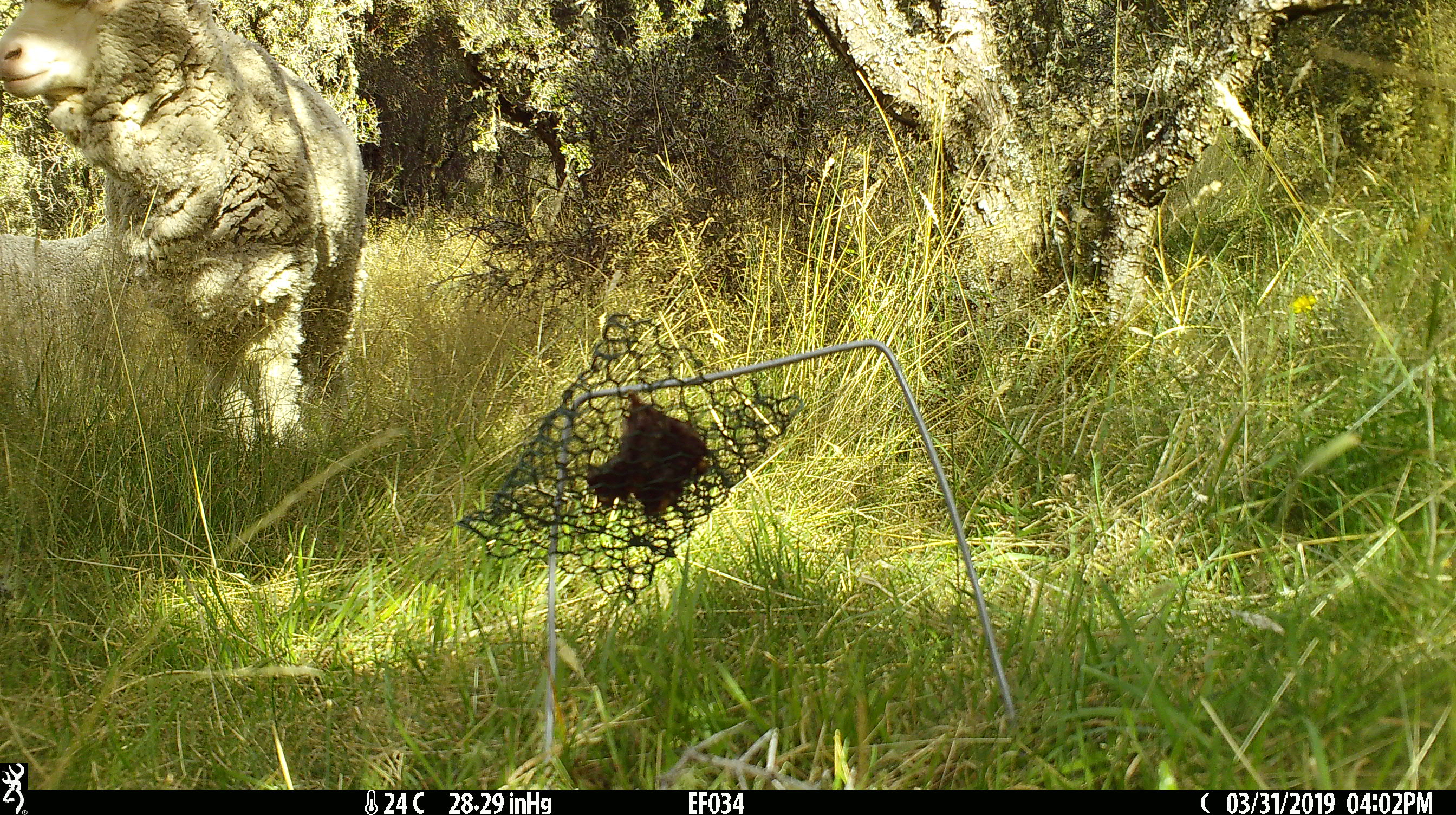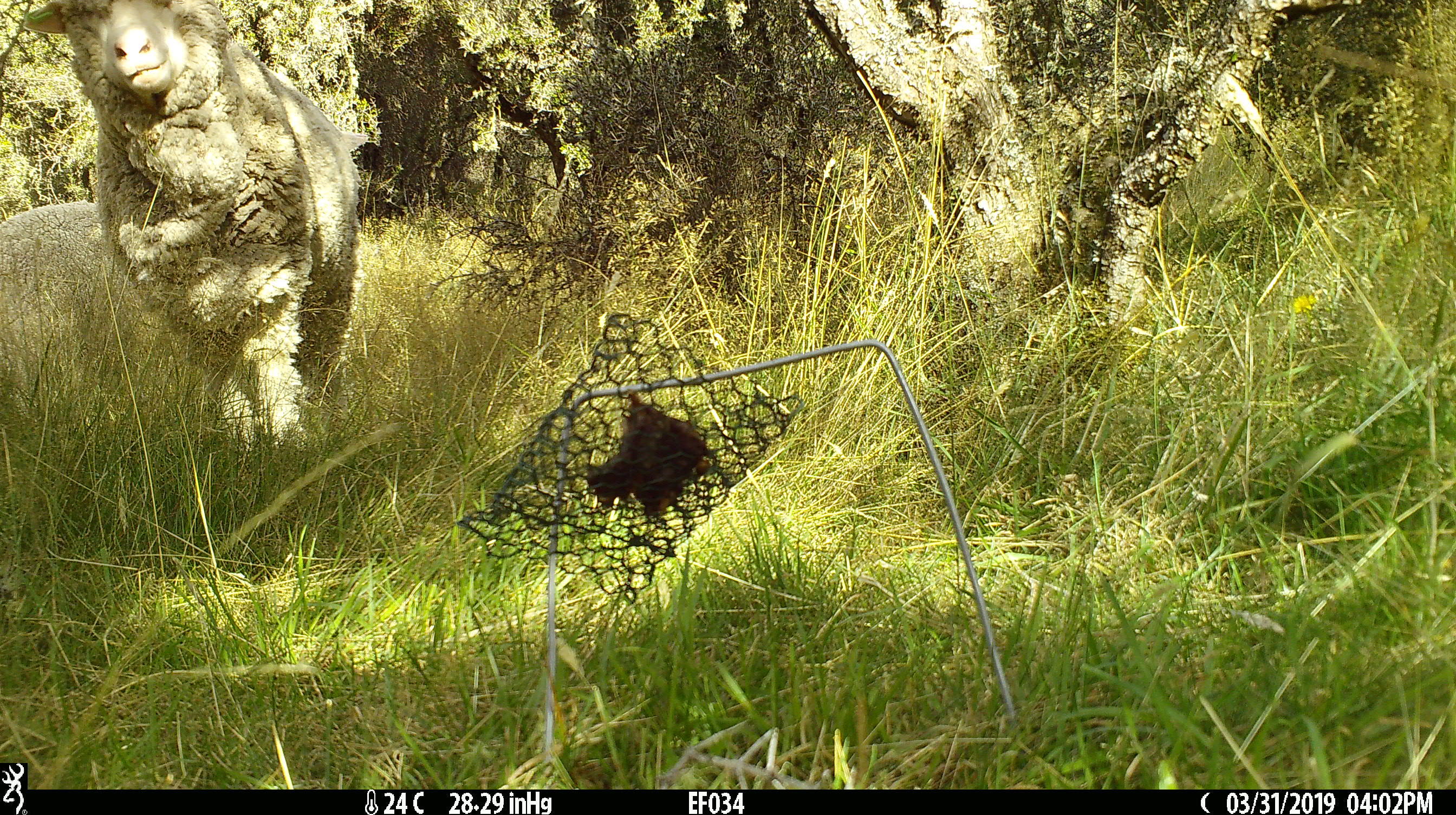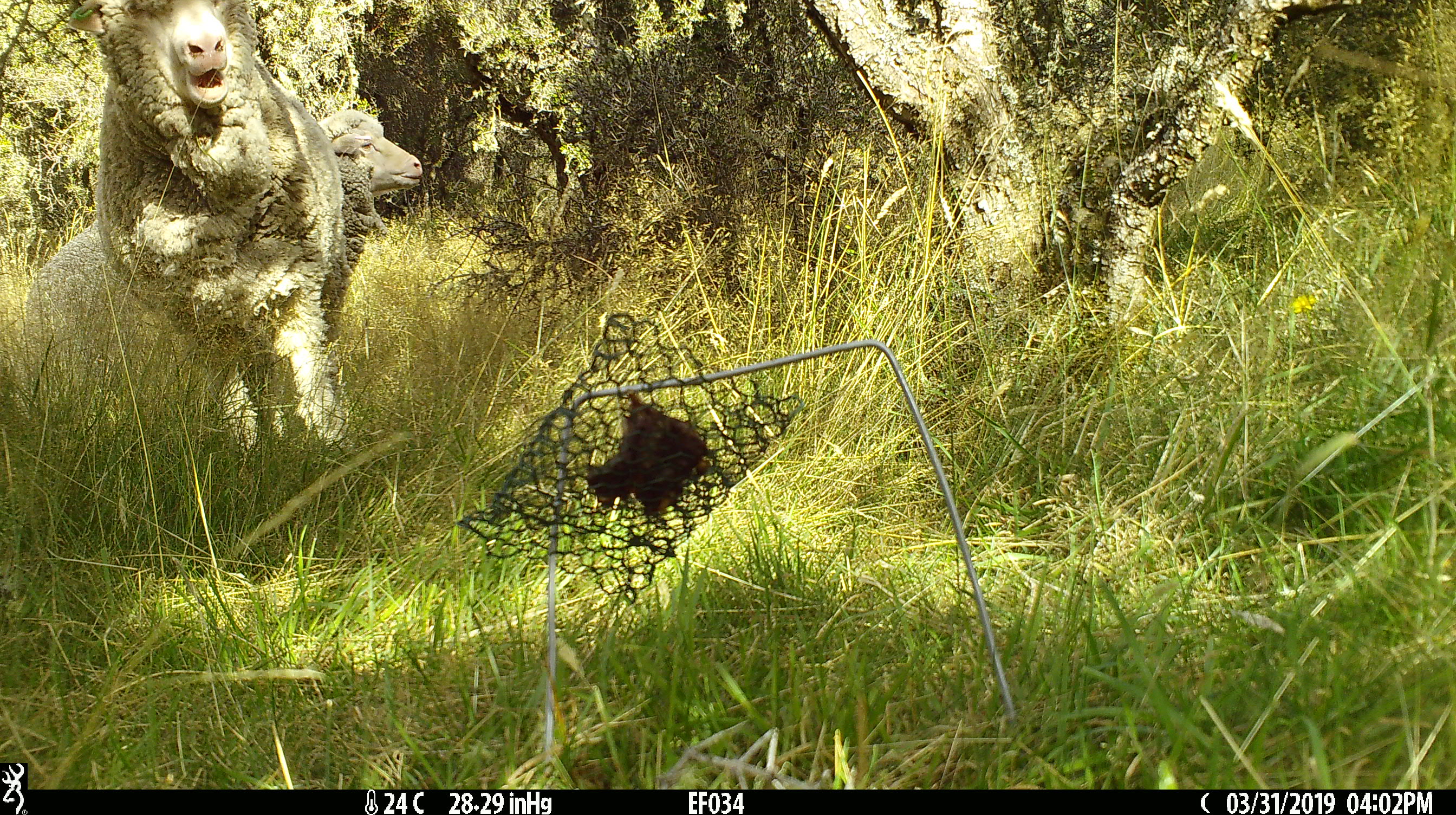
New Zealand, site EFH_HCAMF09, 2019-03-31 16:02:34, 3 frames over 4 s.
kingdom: Animalia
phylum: Chordata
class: Mammalia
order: Artiodactyla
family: Bovidae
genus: Ovis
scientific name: Ovis aries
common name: domestic sheep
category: sheep